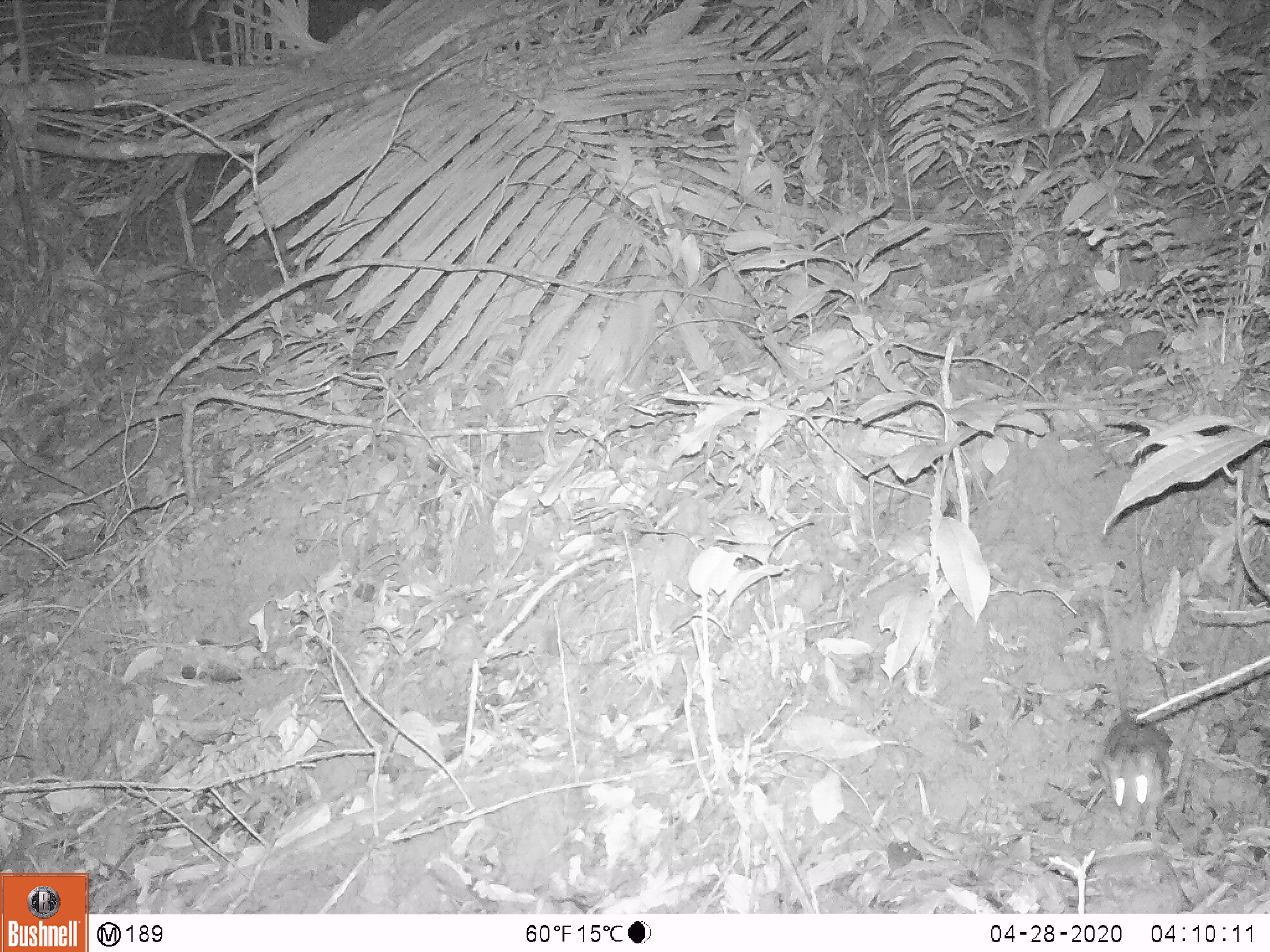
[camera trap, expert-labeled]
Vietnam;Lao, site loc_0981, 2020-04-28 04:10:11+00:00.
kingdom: Animalia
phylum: Chordata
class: Mammalia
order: Rodentia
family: Muridae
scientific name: Muridae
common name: old-world mice and rats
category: unidentified murid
Unidentified murid (old-world mice and rats) (Muridae). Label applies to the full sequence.